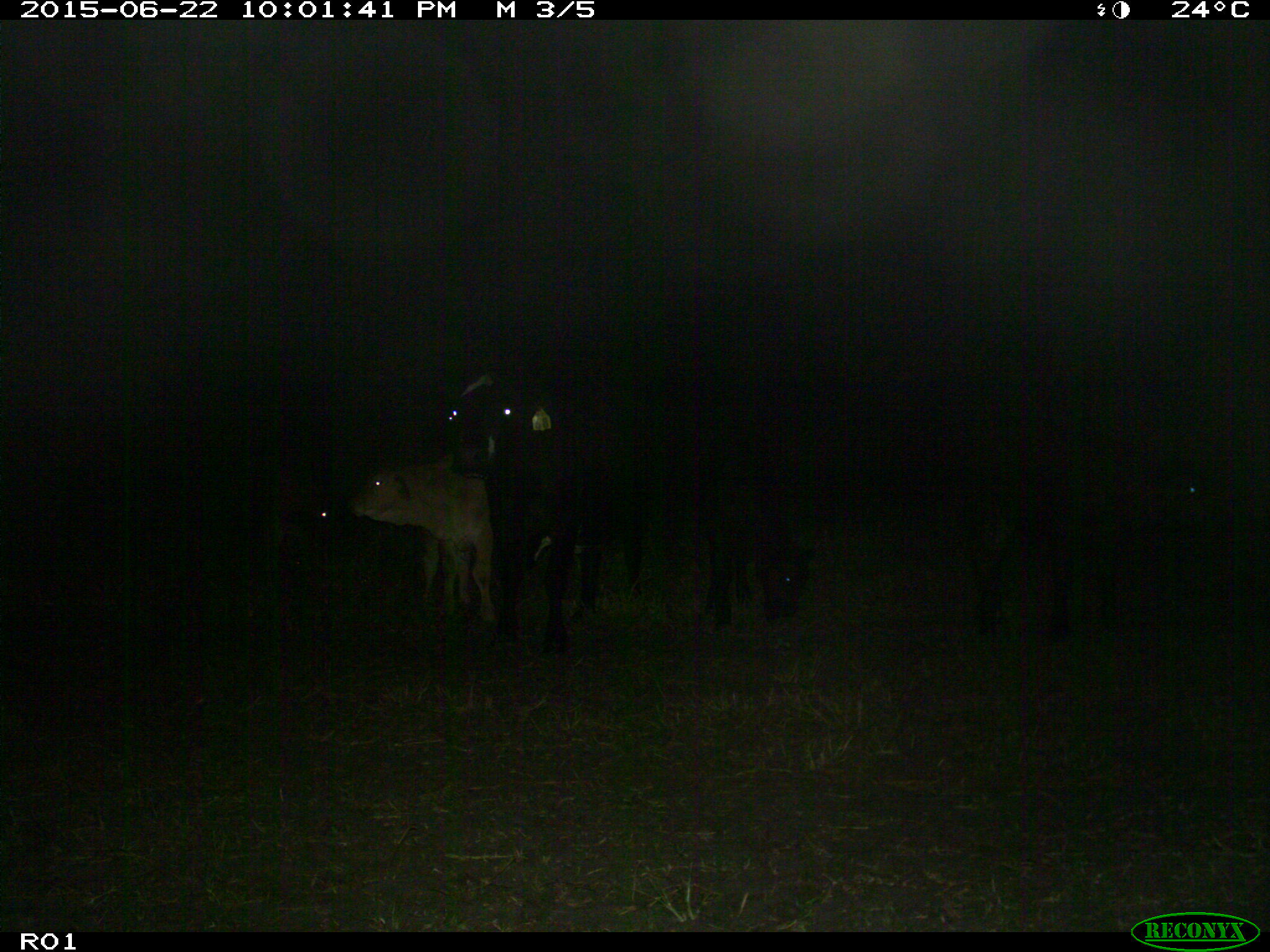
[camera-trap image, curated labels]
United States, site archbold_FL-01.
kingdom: Animalia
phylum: Chordata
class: Mammalia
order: Artiodactyla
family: Bovidae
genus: Bos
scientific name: Bos taurus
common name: domestic cow